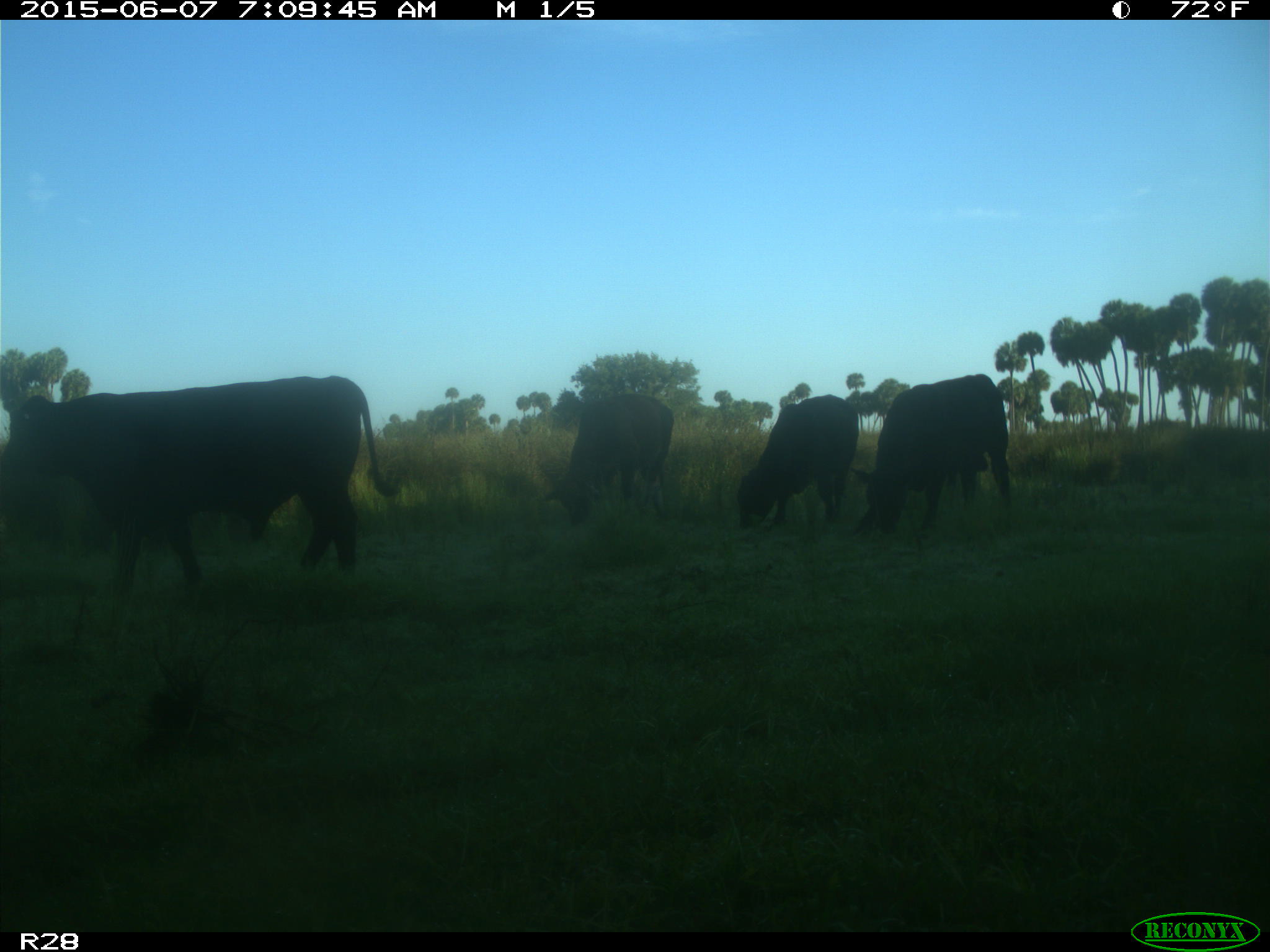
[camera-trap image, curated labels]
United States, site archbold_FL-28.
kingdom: Animalia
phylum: Chordata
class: Mammalia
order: Artiodactyla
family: Bovidae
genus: Bos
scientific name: Bos taurus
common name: domestic cow